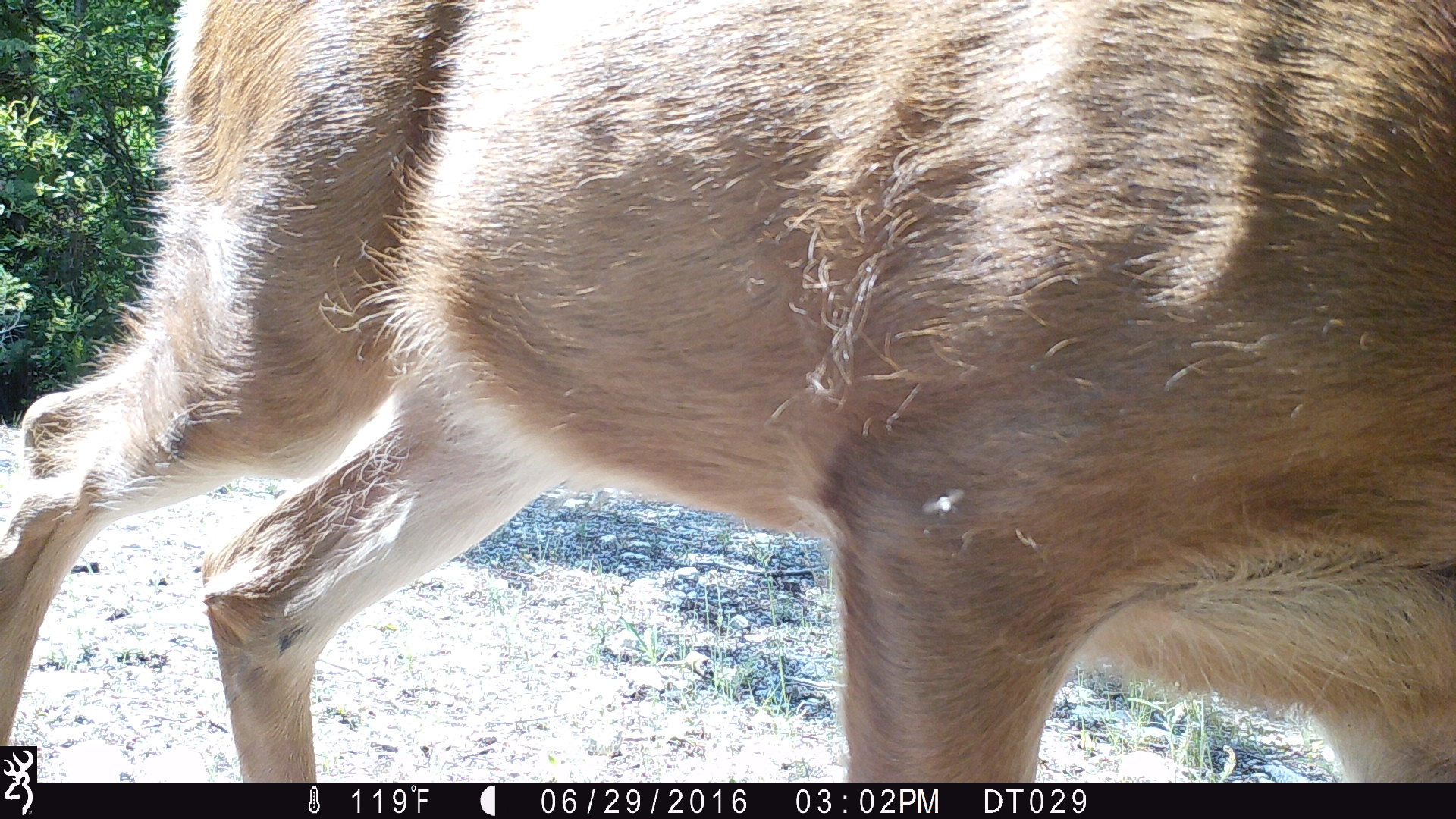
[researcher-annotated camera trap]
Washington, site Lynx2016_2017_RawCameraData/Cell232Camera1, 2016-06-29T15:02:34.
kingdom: Animalia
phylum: Chordata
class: Mammalia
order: Artiodactyla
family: Cervidae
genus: Odocoileus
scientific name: Odocoileus hemionus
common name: mule deer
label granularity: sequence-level